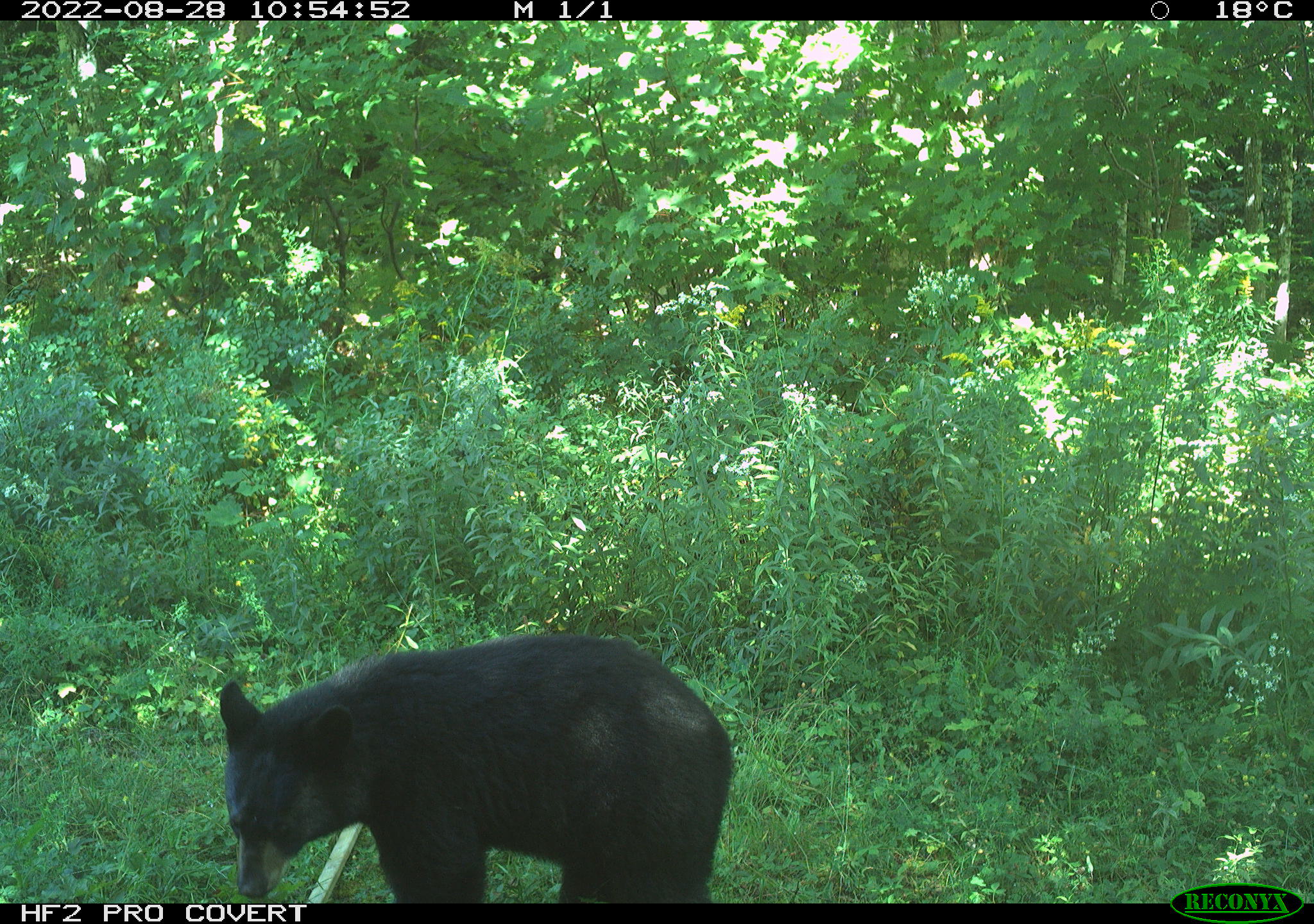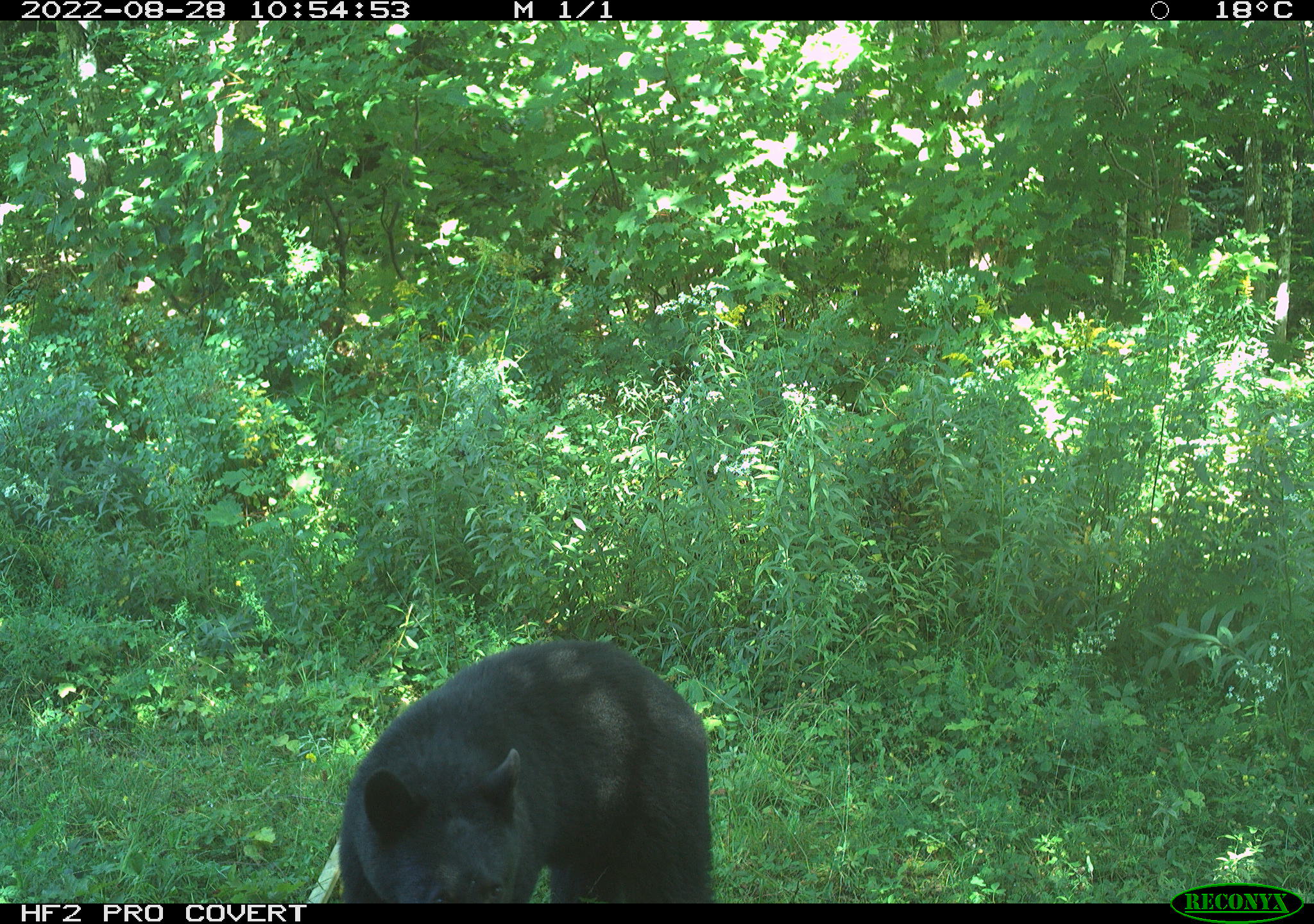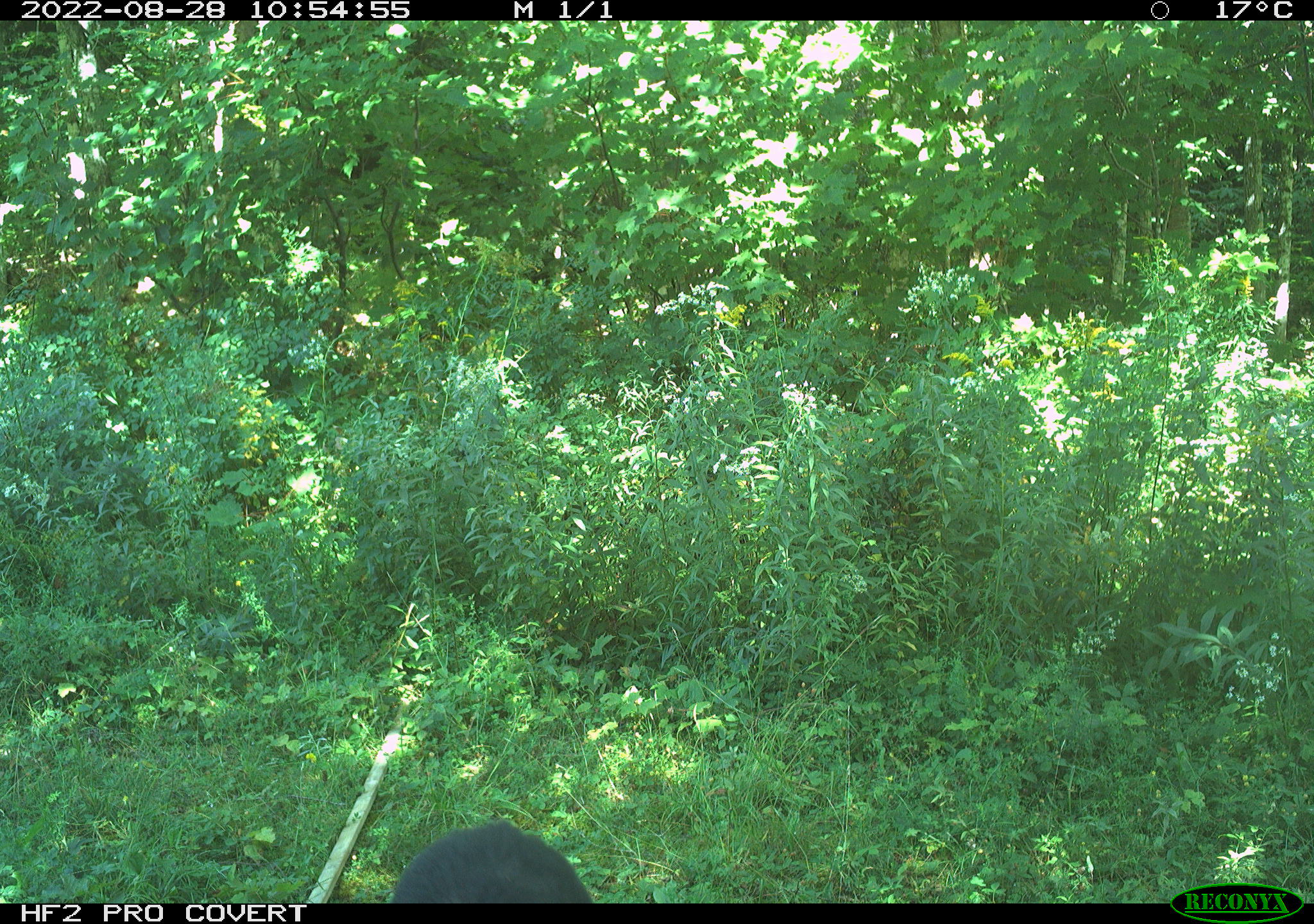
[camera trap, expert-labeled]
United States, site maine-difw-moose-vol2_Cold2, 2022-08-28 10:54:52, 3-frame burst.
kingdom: Animalia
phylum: Chordata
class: Mammalia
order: Carnivora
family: Ursidae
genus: Ursus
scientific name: Ursus americanus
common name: black bear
Black bear (Ursus americanus).